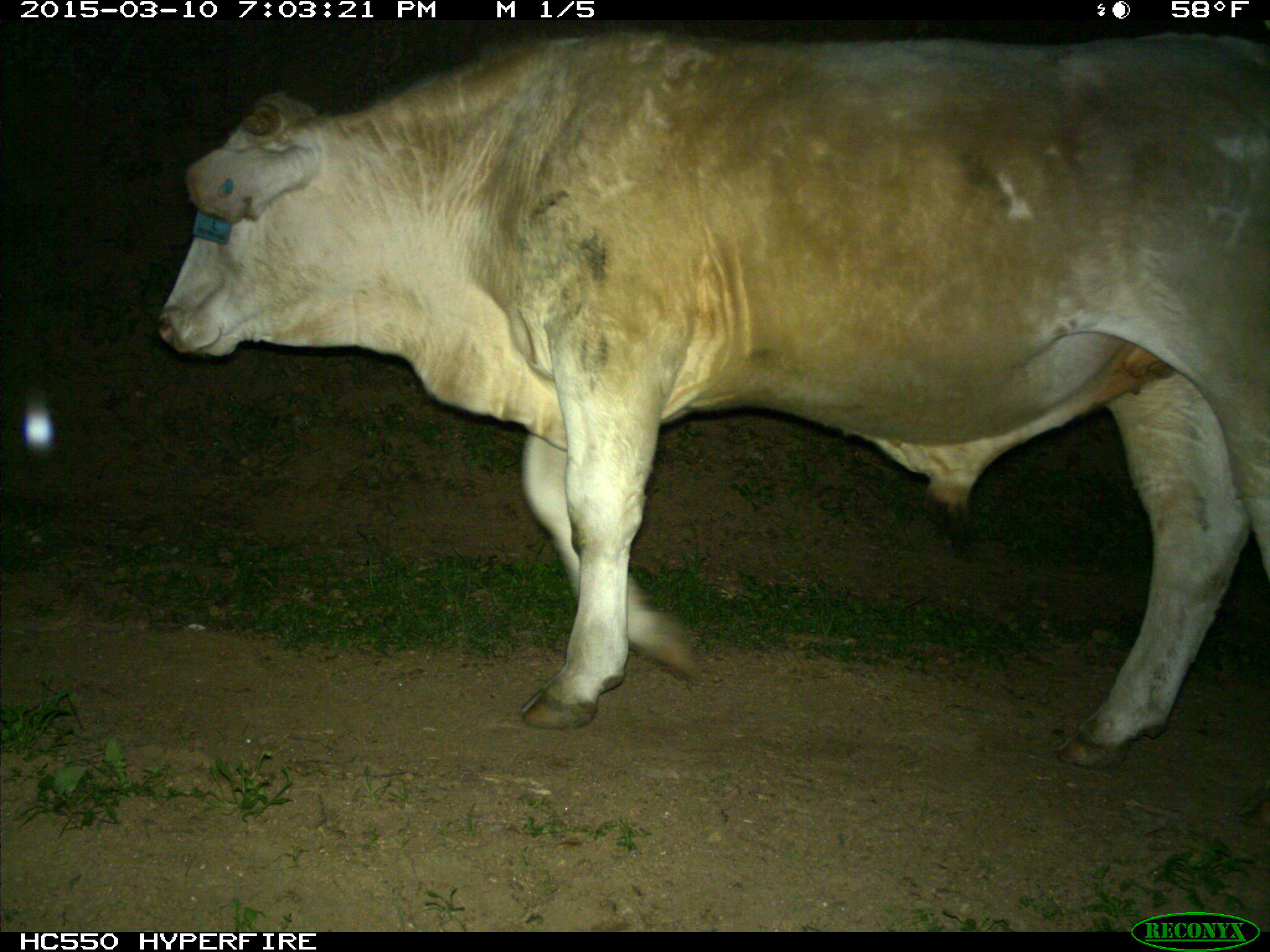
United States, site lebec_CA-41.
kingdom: Animalia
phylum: Chordata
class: Mammalia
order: Artiodactyla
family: Bovidae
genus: Bos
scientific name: Bos taurus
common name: domestic cow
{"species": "Bos taurus (domestic cow)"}